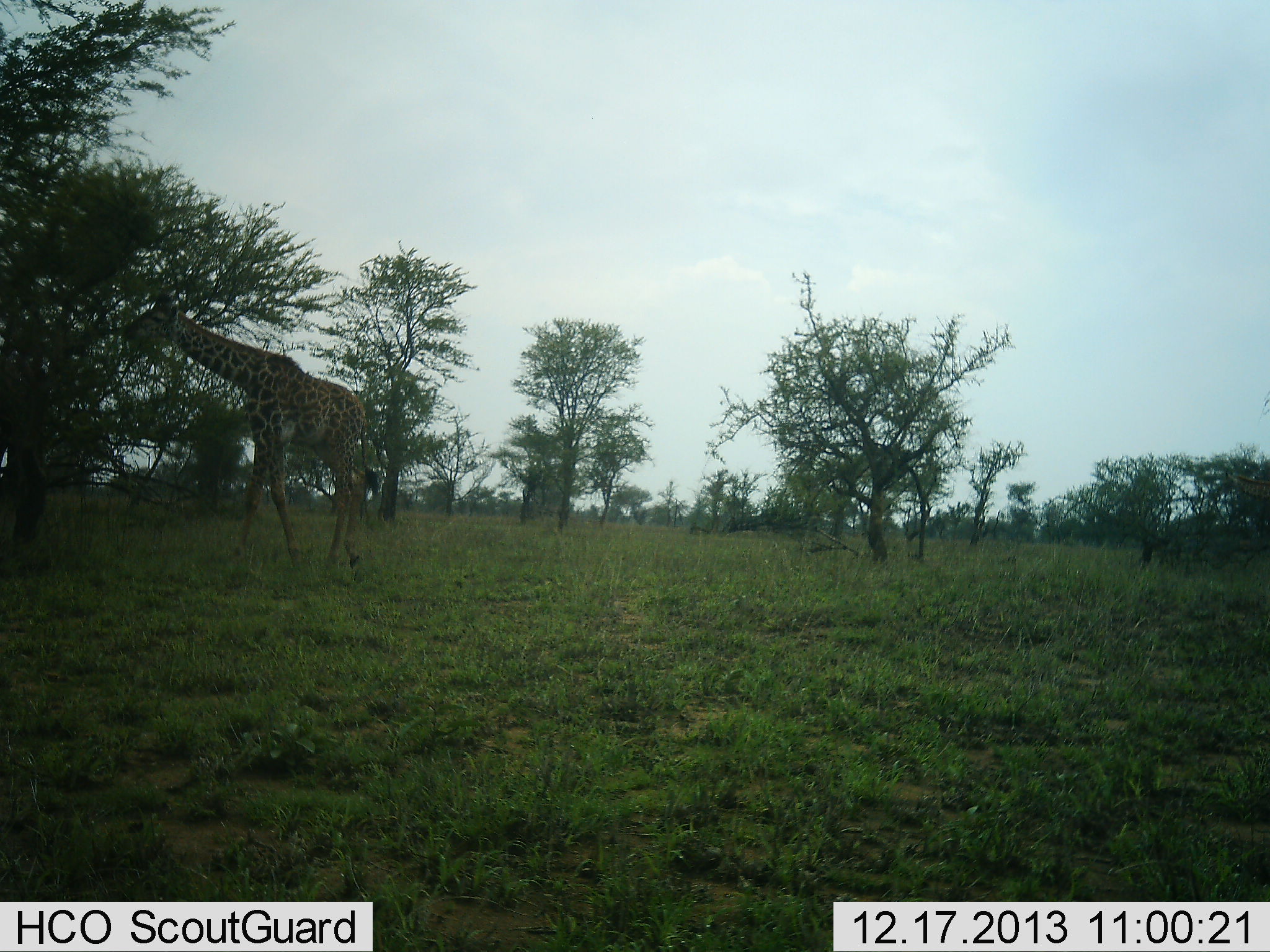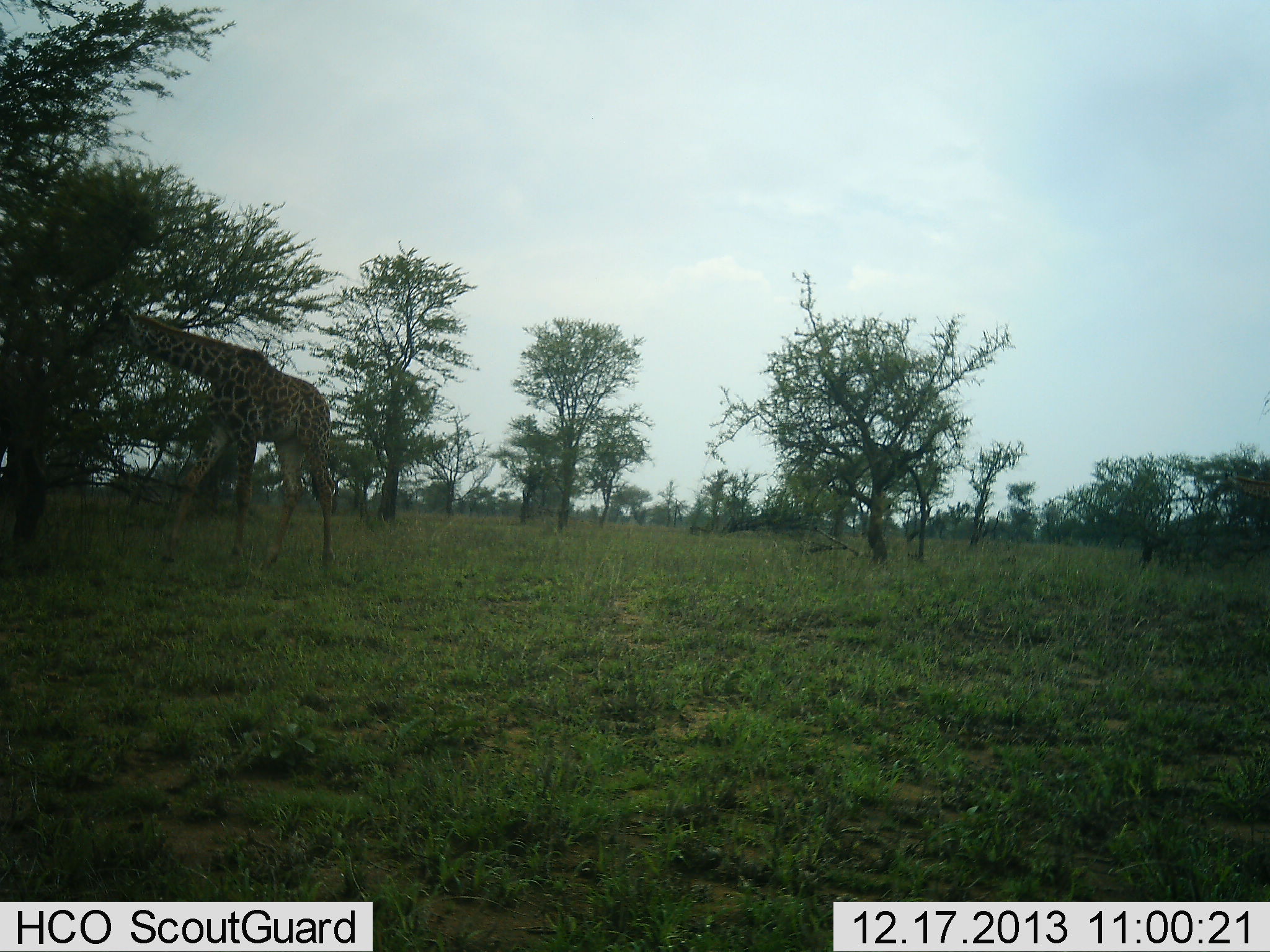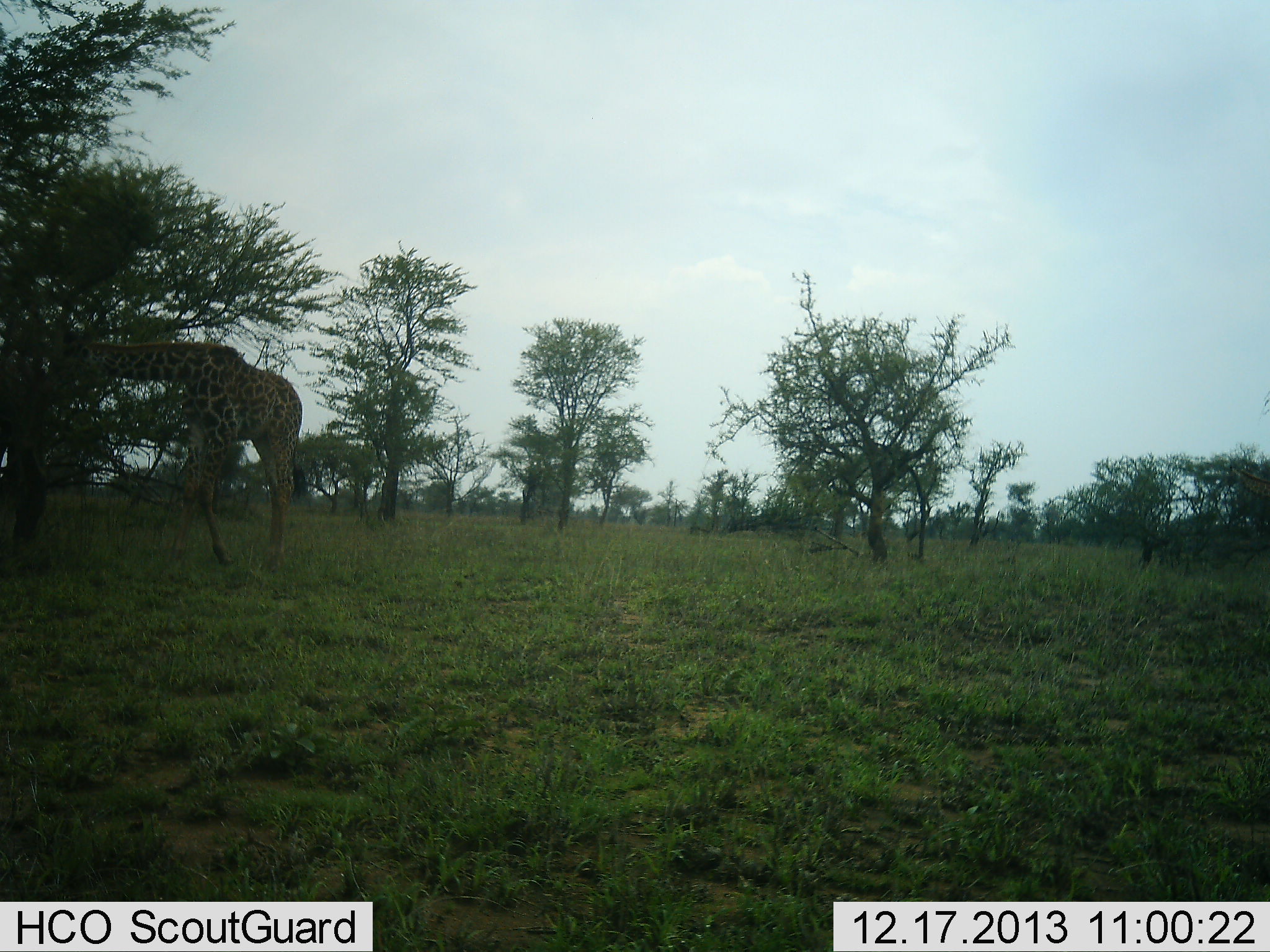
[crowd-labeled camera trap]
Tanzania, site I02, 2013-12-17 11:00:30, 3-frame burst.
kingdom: Animalia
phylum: Chordata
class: Mammalia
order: Artiodactyla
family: Giraffidae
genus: Giraffa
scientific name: Giraffa camelopardalis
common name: giraffe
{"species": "giraffe (Giraffa camelopardalis)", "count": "1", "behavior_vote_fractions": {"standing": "10%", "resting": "0%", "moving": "50%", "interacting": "0%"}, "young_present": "0%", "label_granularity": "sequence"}